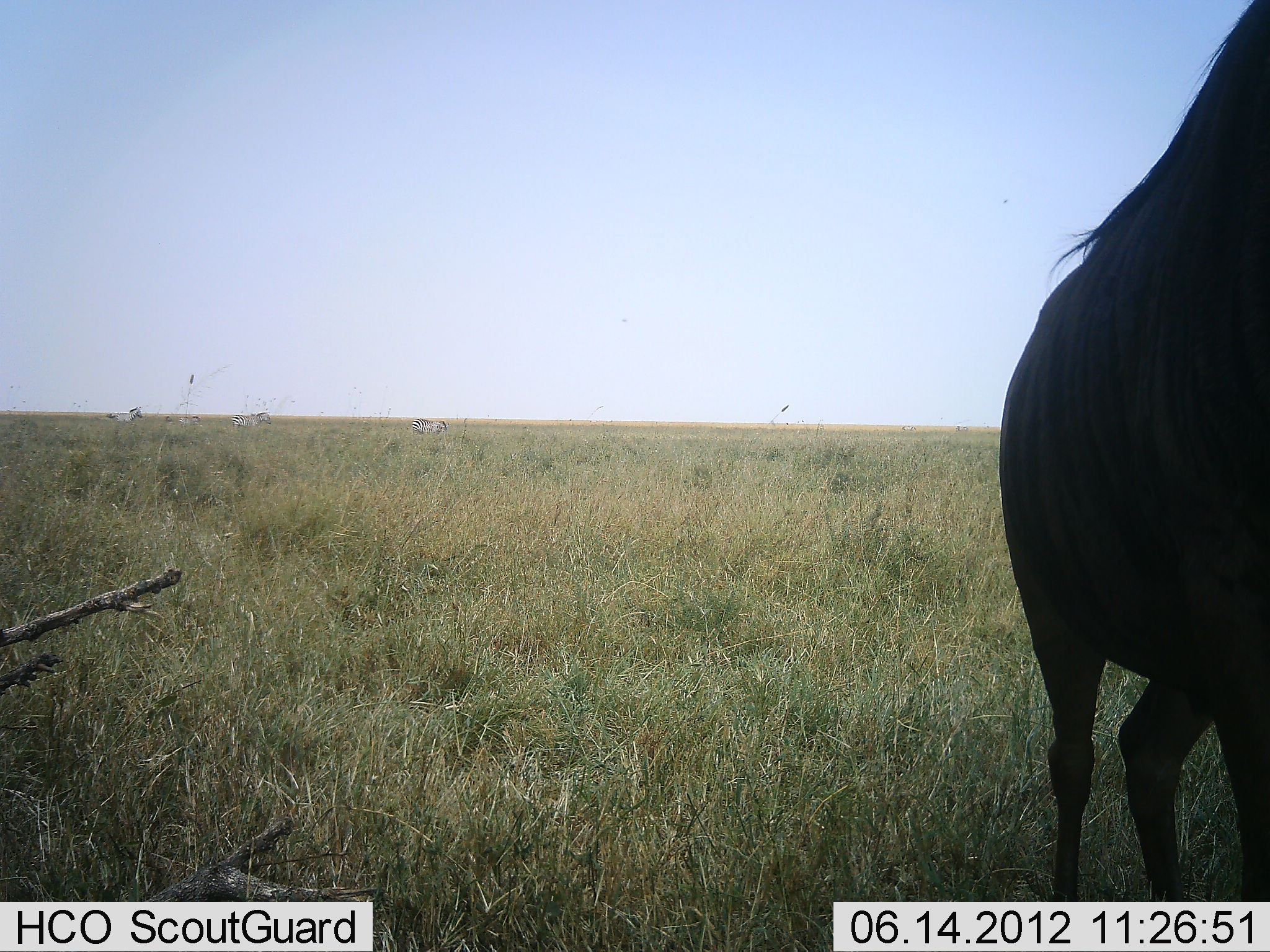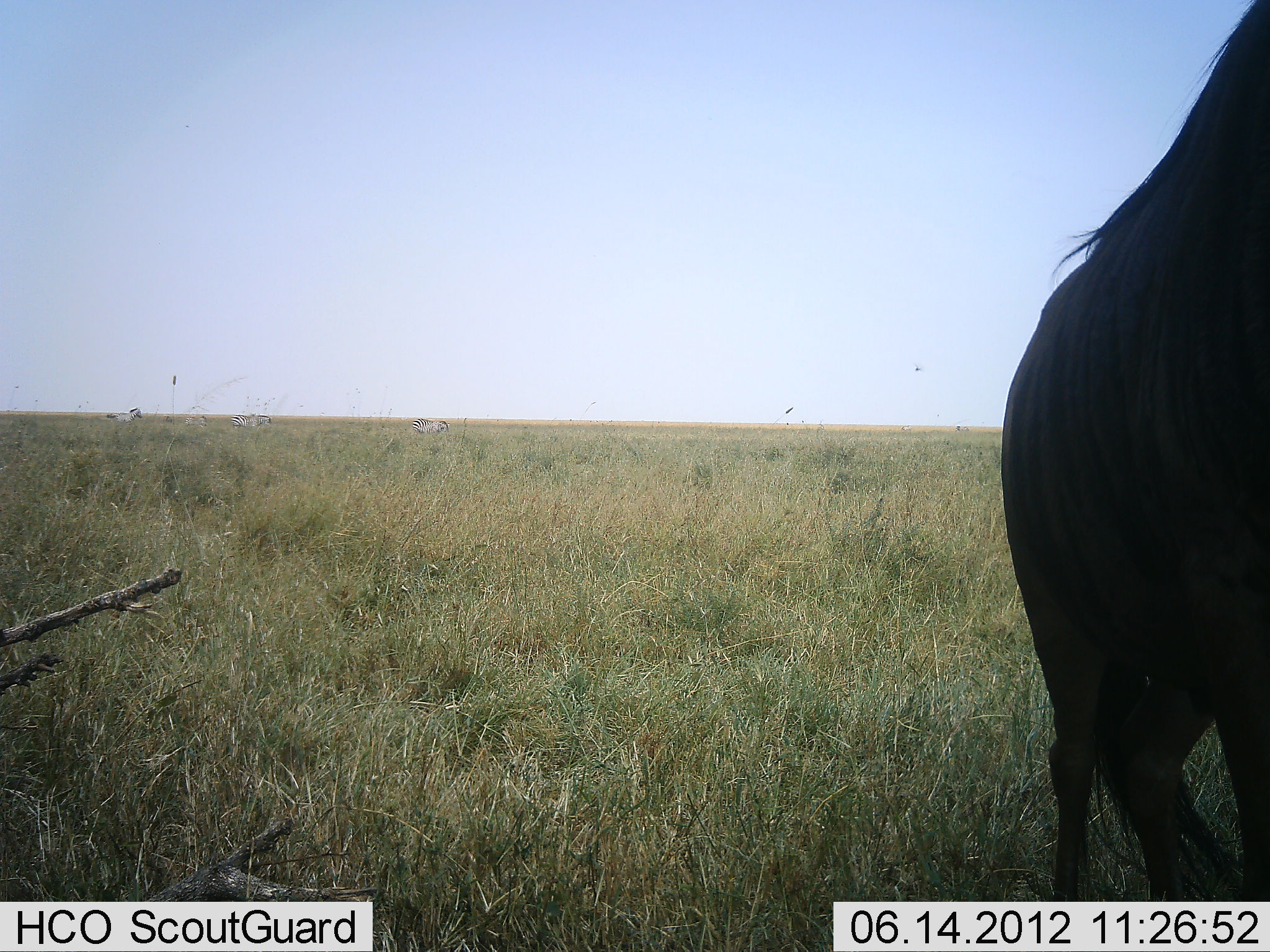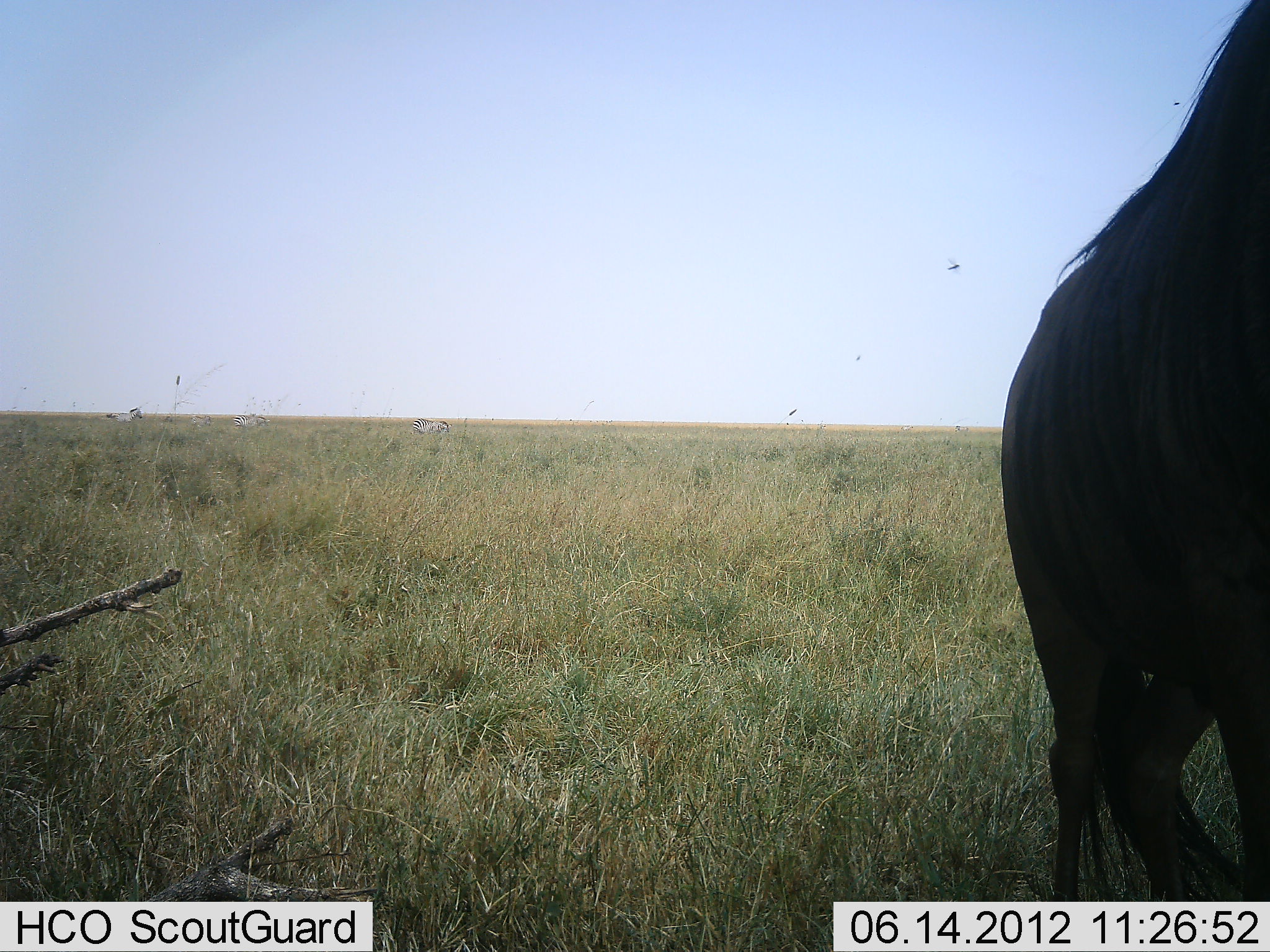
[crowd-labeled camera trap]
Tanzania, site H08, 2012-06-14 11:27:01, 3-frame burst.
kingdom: Animalia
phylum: Chordata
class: Mammalia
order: Artiodactyla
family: Bovidae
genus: Connochaetes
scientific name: Connochaetes taurinus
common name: blue wildebeest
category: wildebeest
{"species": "wildebeest (blue wildebeest) (Connochaetes taurinus)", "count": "1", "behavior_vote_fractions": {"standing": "91%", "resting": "9%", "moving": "0%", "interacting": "0%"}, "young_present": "0%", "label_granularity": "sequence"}